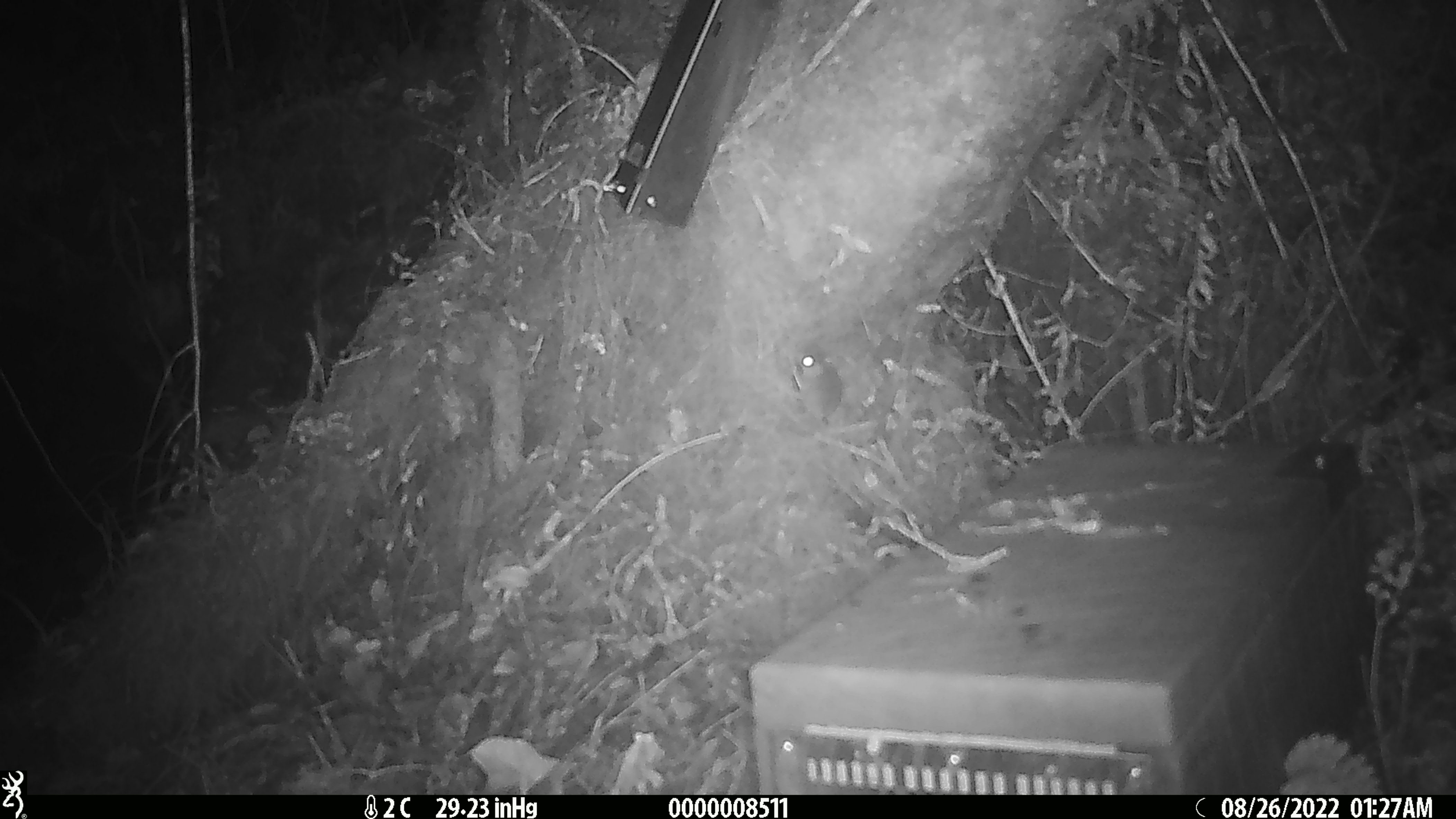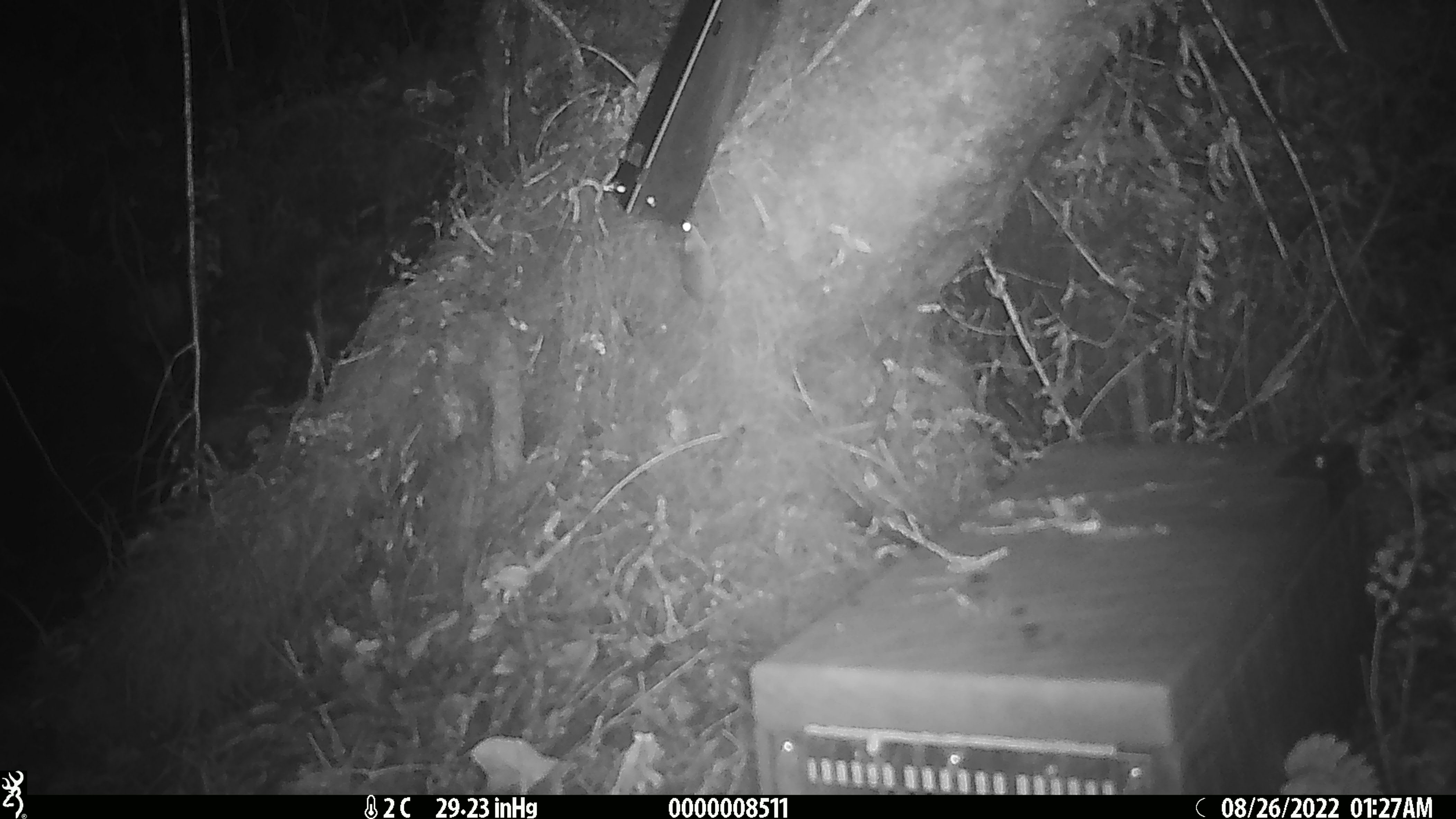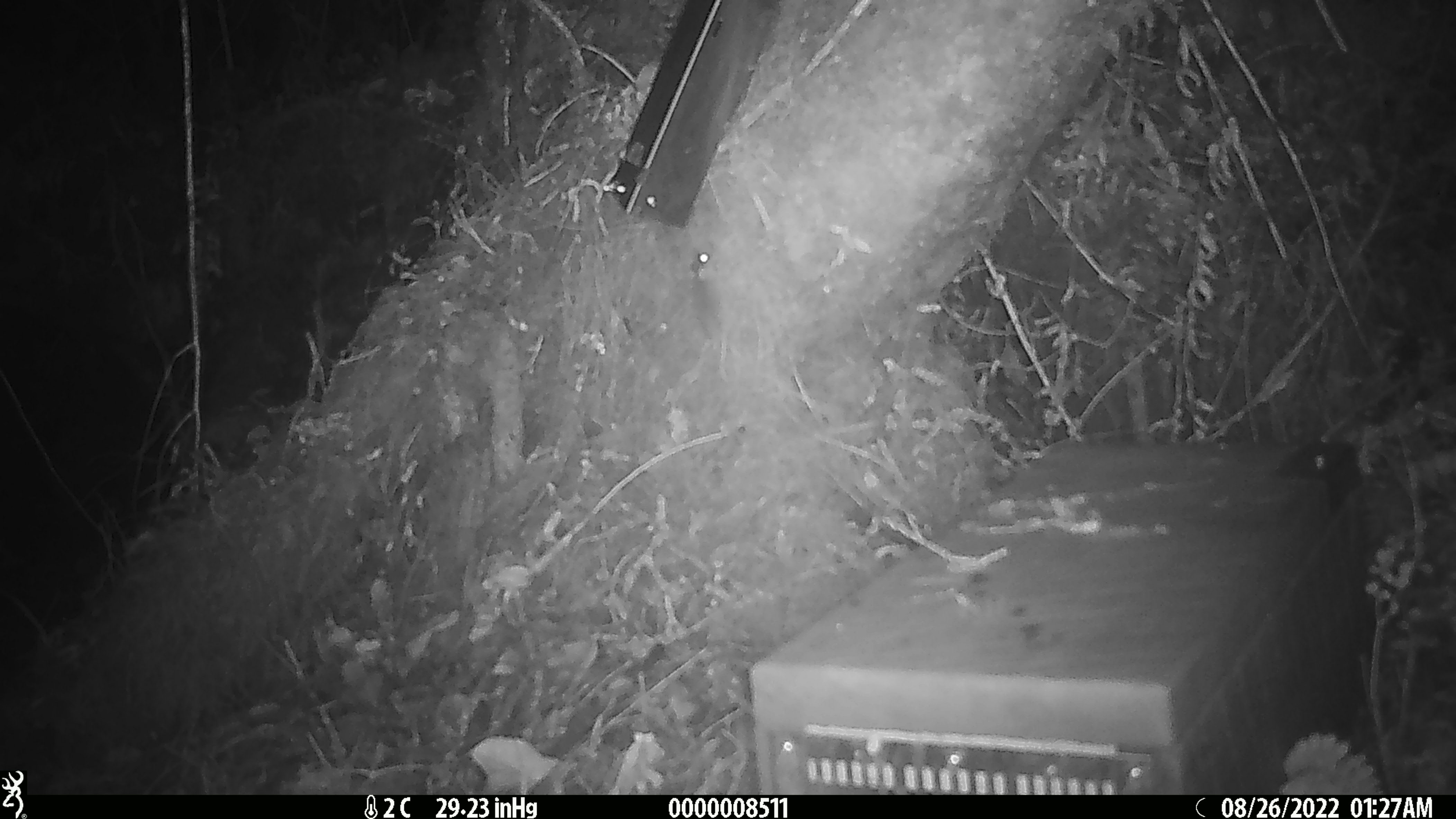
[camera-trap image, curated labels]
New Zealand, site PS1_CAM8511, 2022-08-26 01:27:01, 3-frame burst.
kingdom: Animalia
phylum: Chordata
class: Mammalia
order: Rodentia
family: Muridae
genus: Mus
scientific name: Mus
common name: mouse